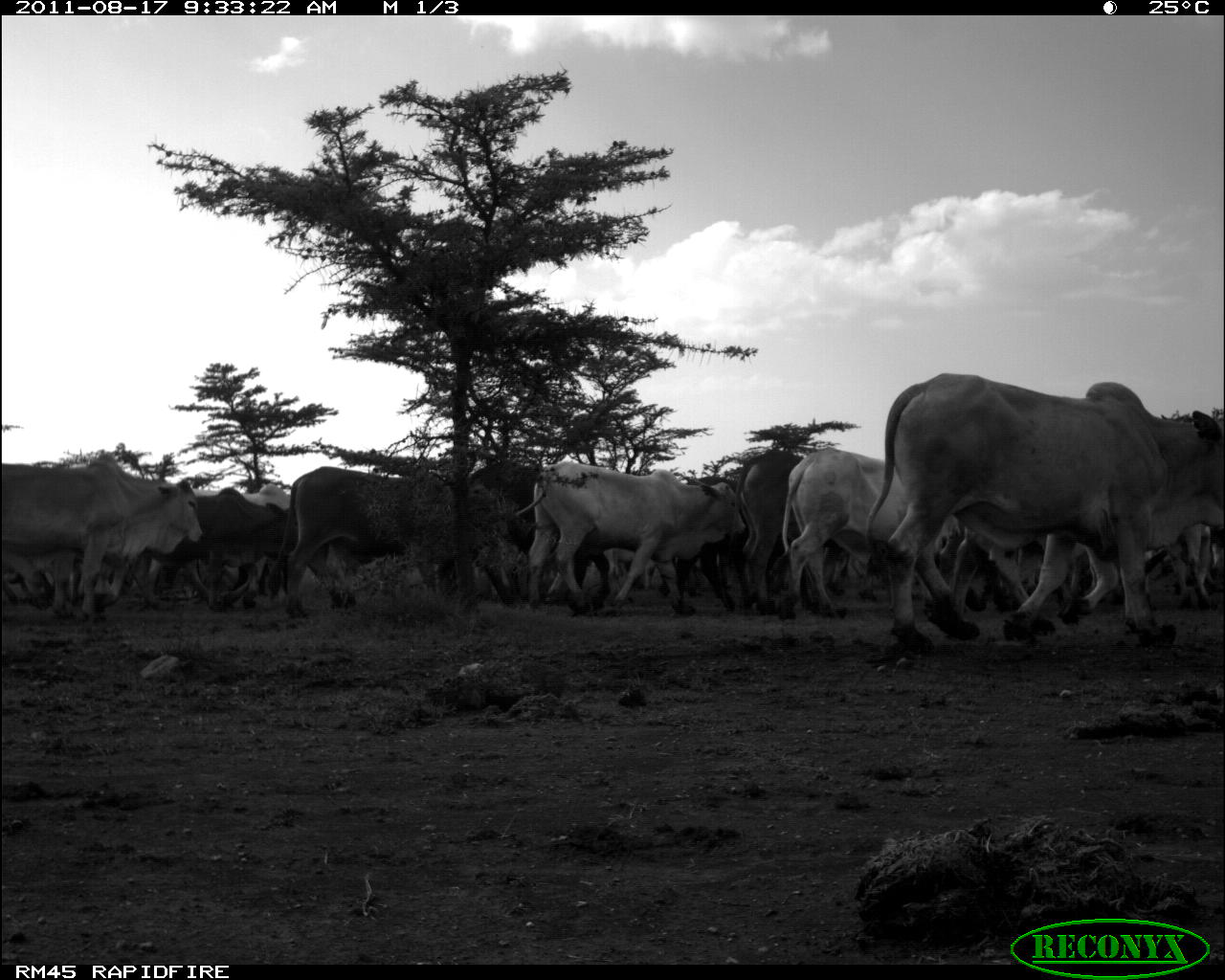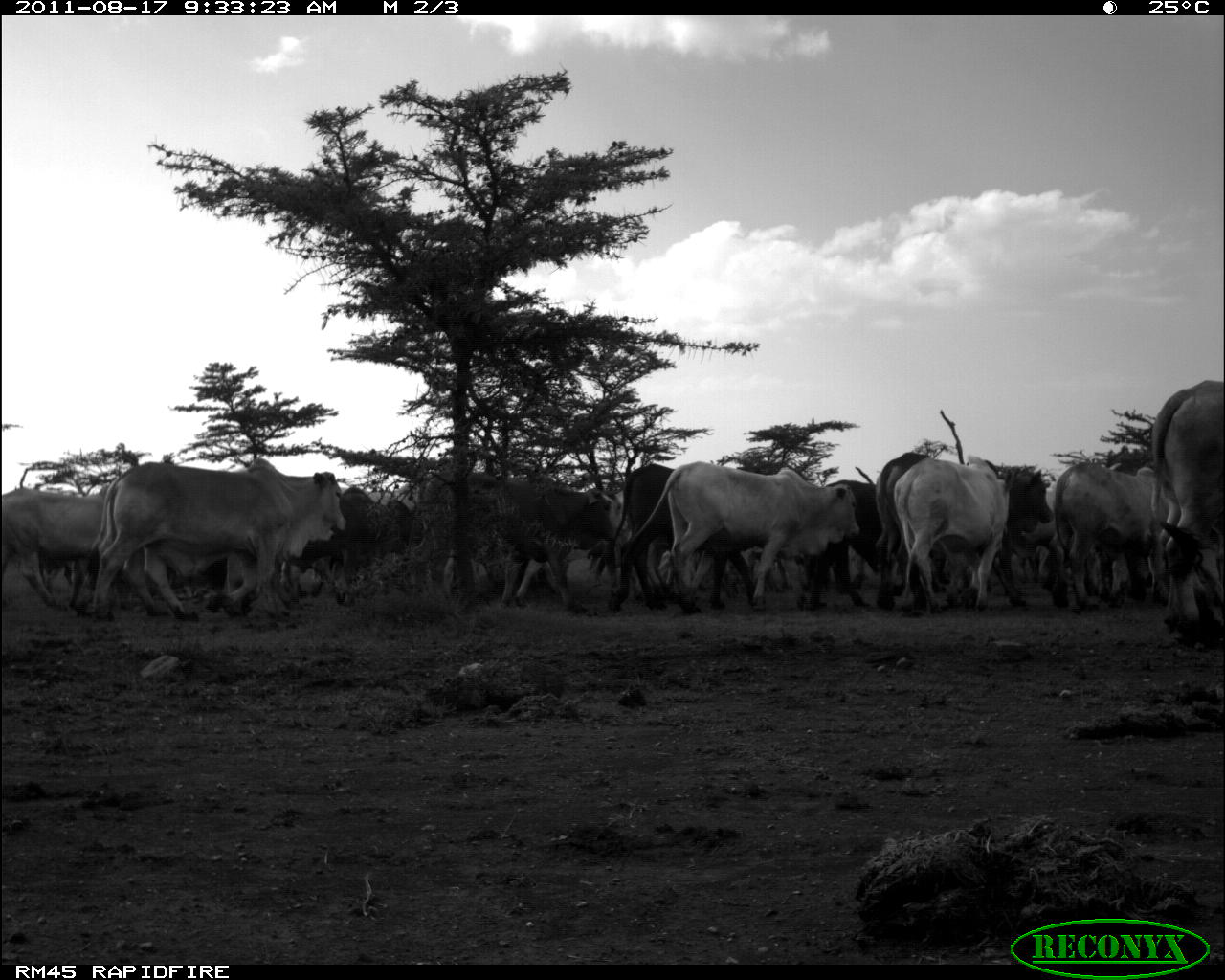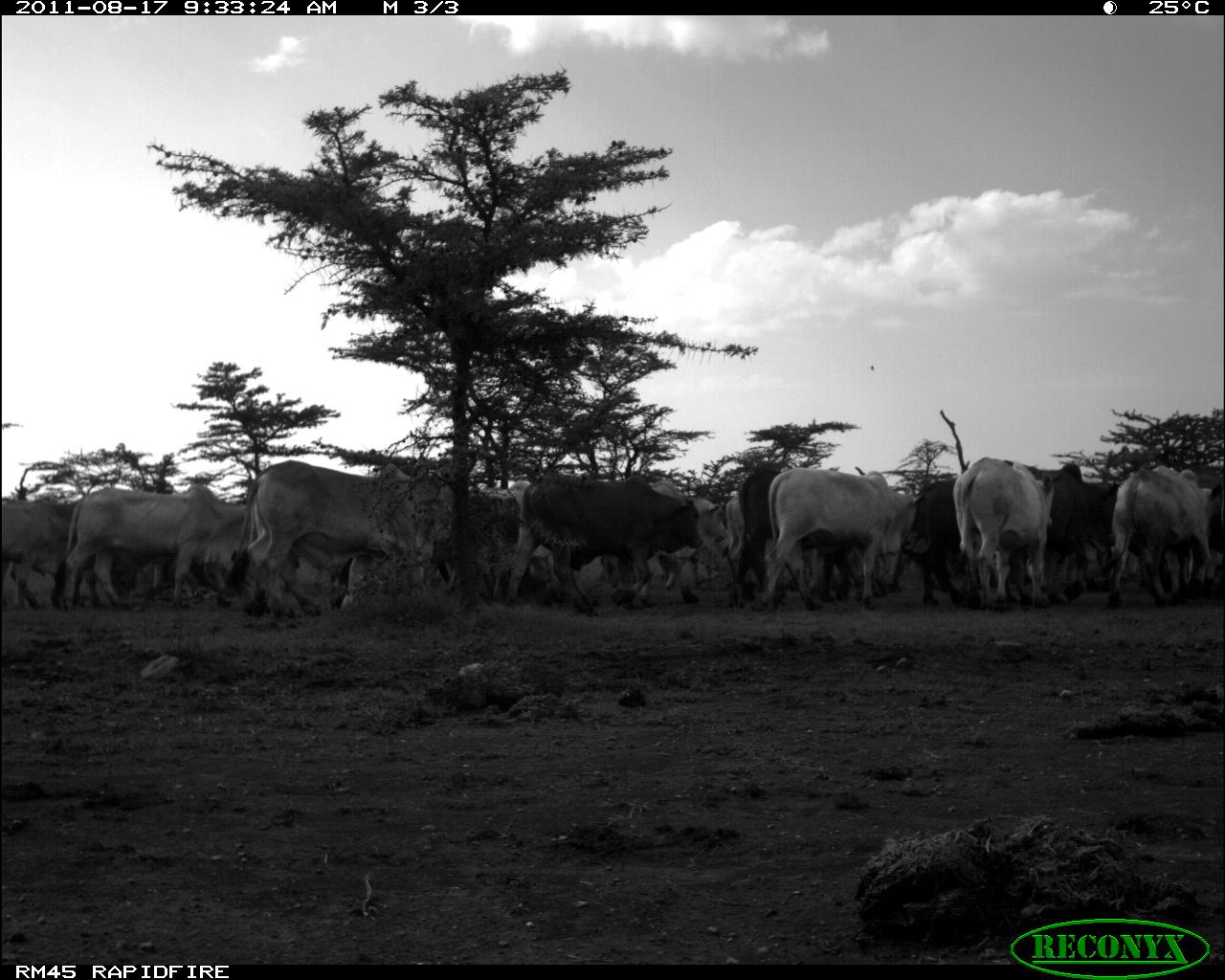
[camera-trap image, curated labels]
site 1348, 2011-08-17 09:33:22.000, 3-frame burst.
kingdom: Animalia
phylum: Chordata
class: Mammalia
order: Artiodactyla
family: Bovidae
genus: Bos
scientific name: Bos taurus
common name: domestic cattle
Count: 18.